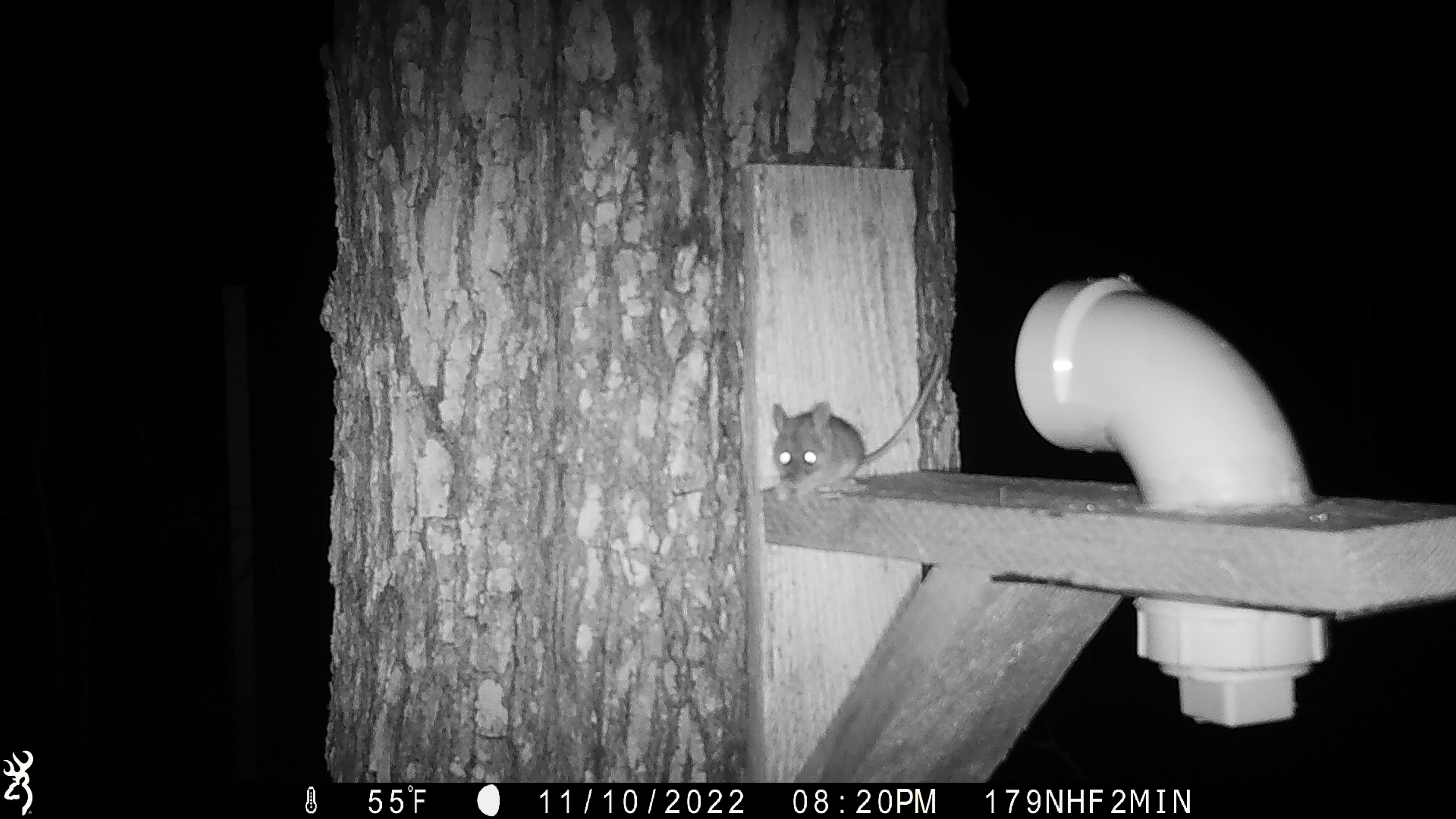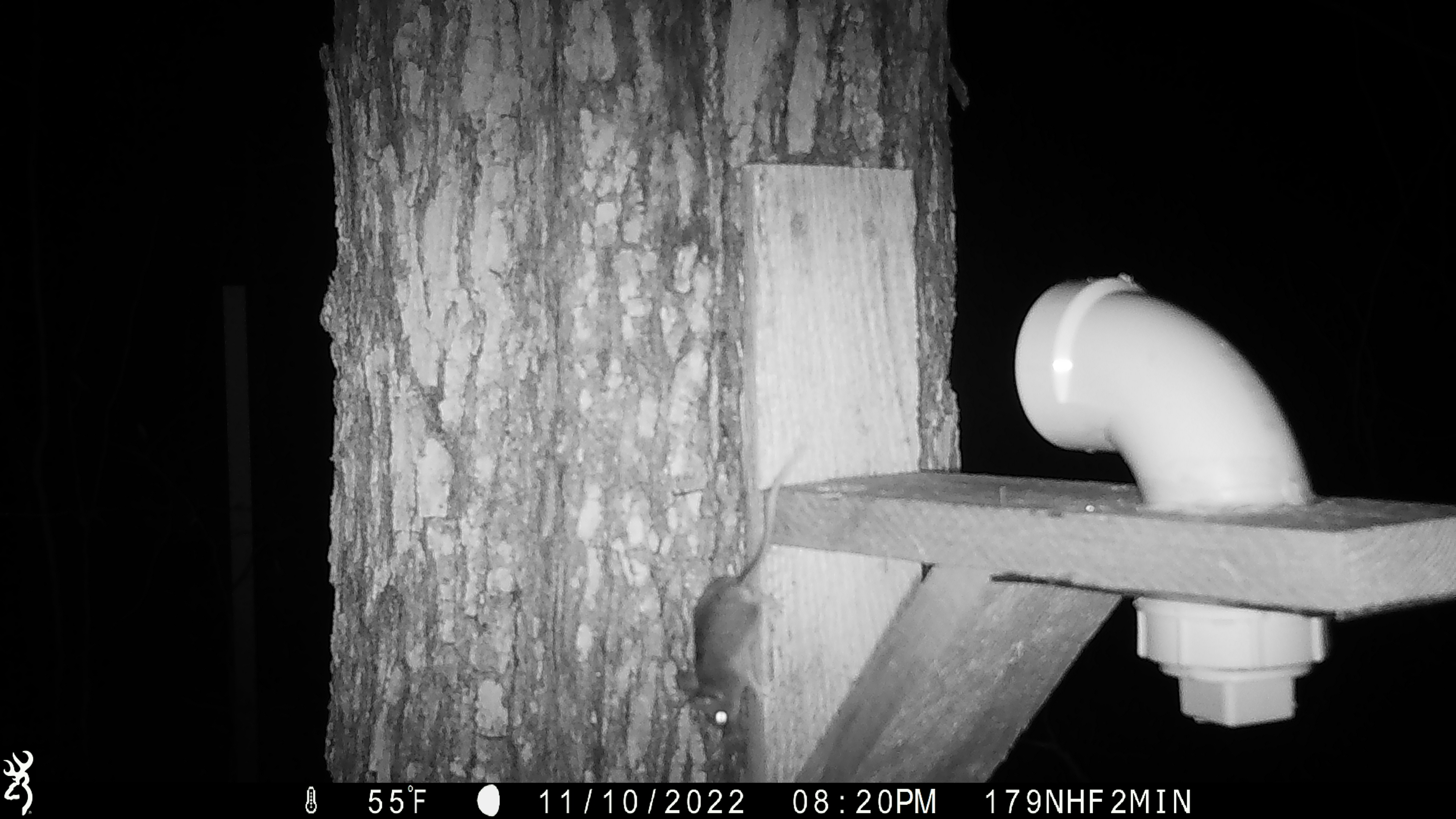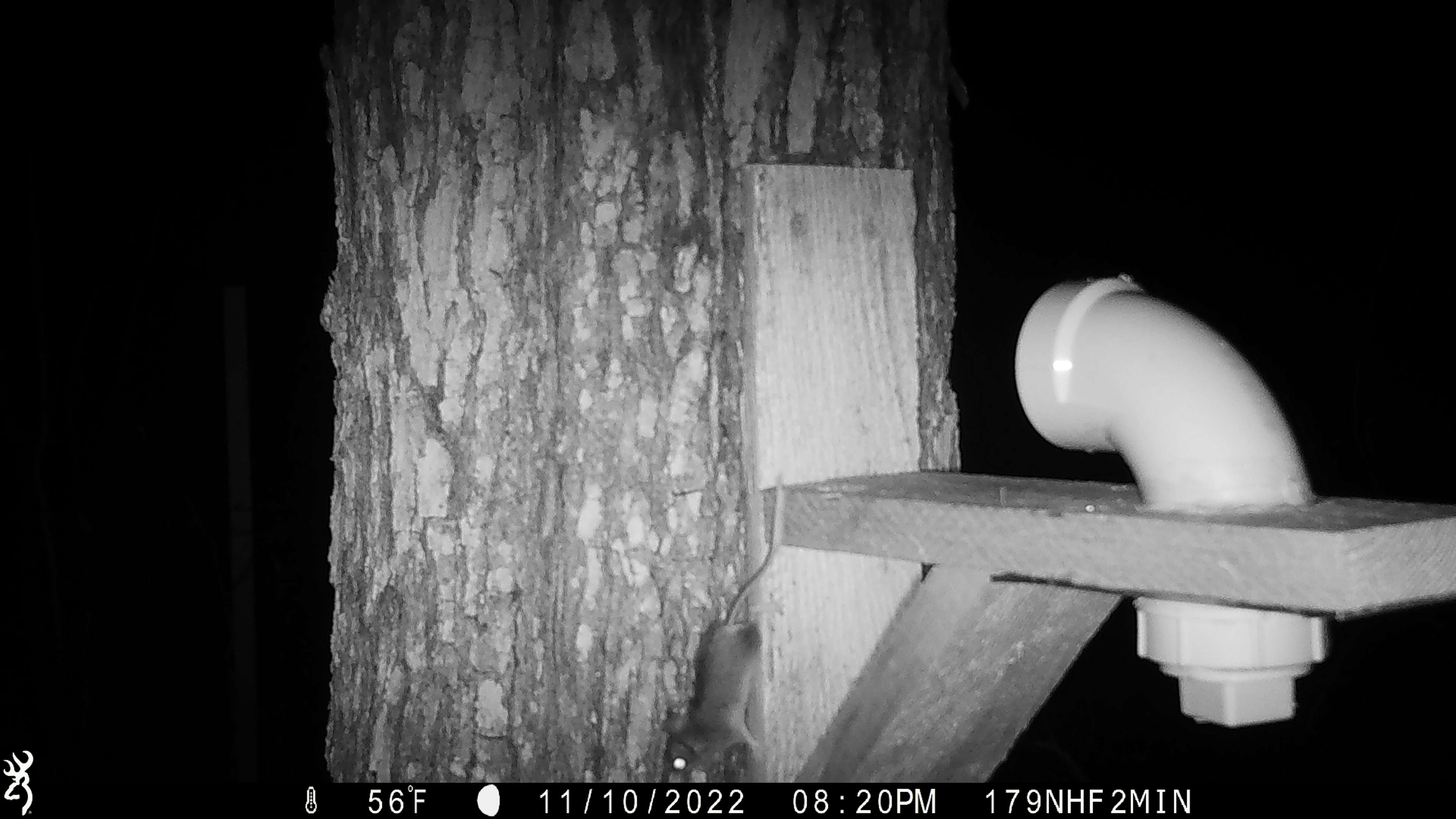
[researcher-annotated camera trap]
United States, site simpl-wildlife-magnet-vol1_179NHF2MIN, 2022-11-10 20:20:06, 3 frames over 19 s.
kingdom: Animalia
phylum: Chordata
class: Mammalia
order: Rodentia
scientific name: Rodentia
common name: mouse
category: mouse sp.